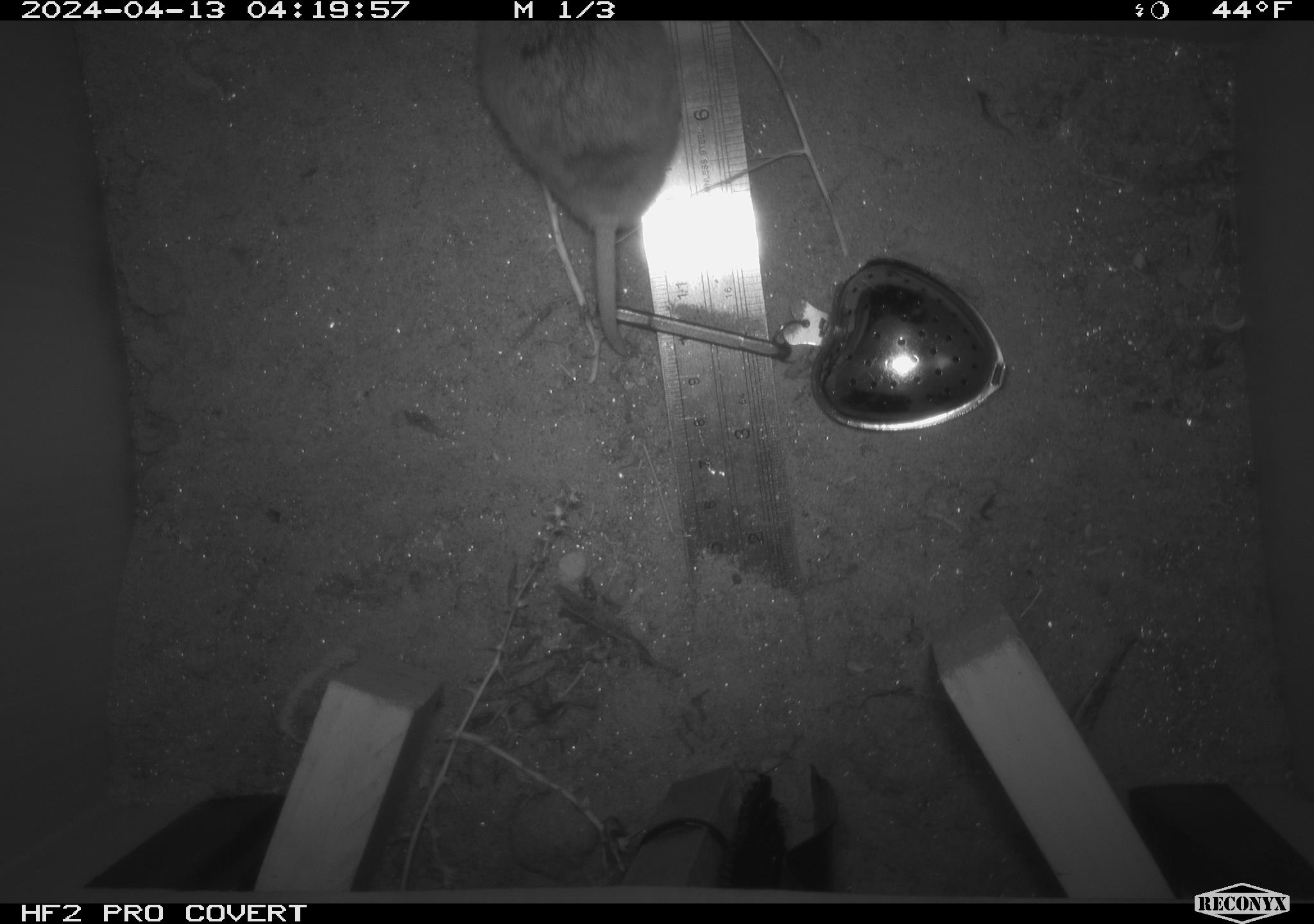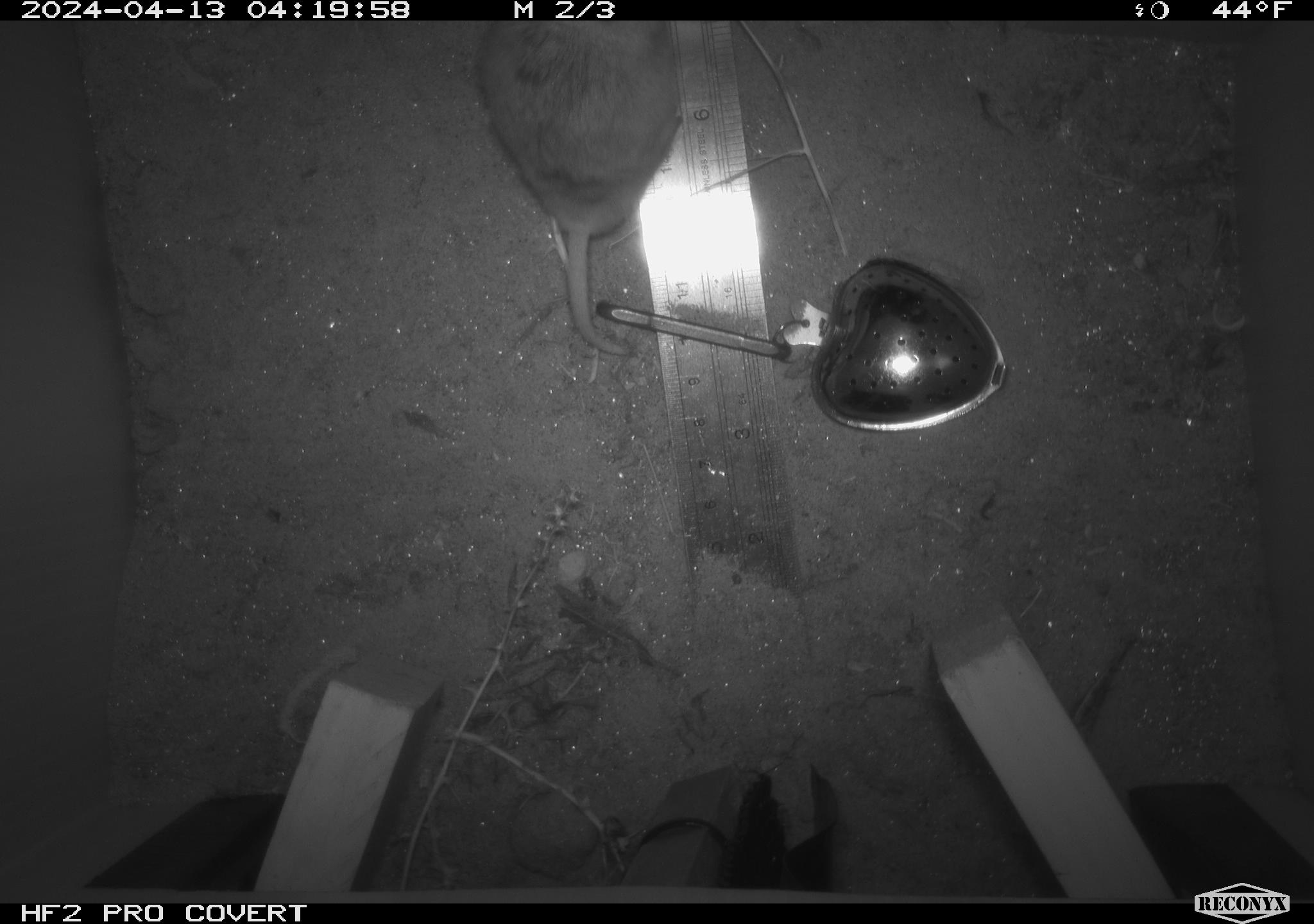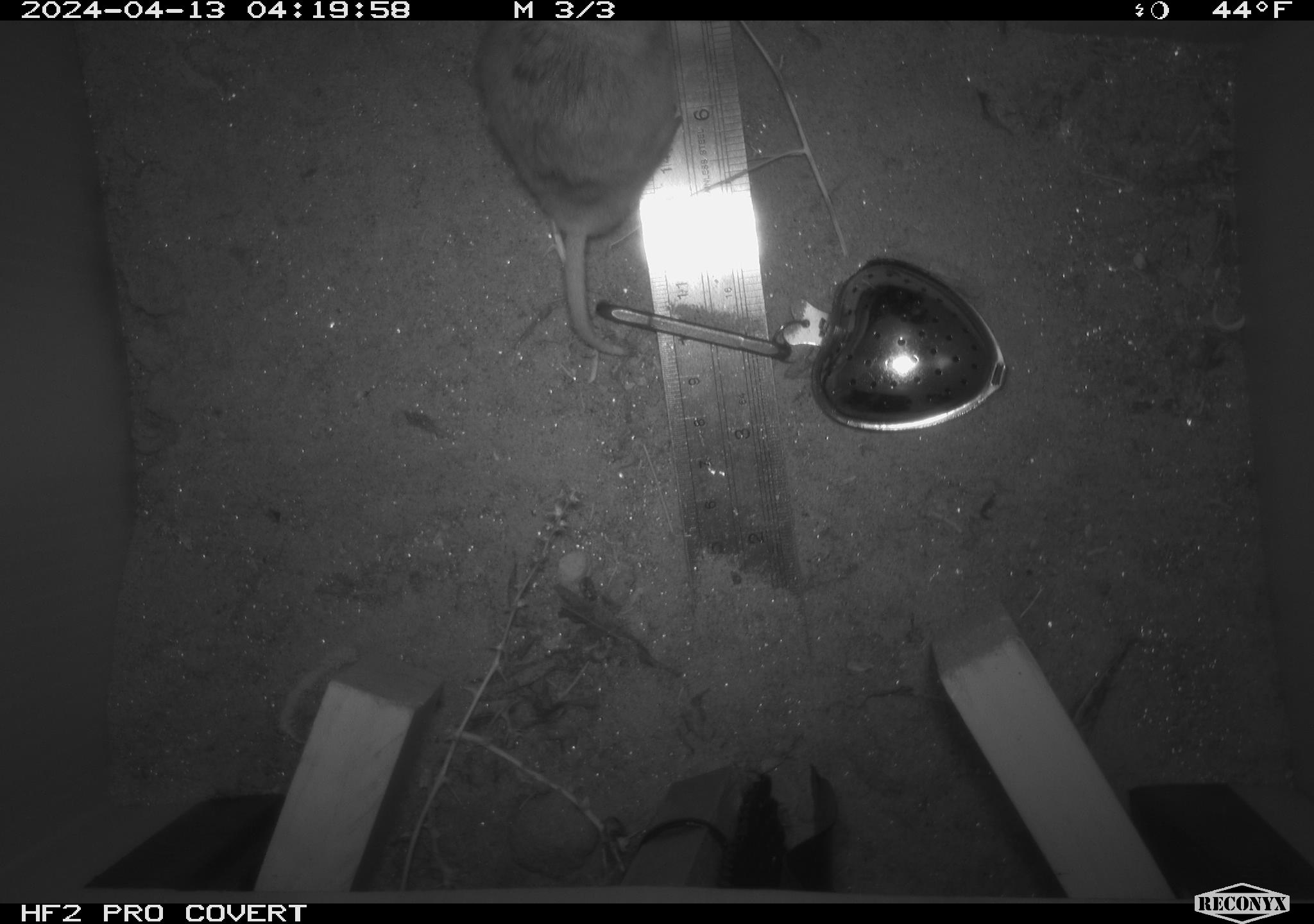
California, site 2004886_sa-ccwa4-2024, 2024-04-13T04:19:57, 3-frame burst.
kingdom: Animalia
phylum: Chordata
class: Mammalia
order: Rodentia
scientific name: Rodentia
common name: mouse species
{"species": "mouse species (Rodentia)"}